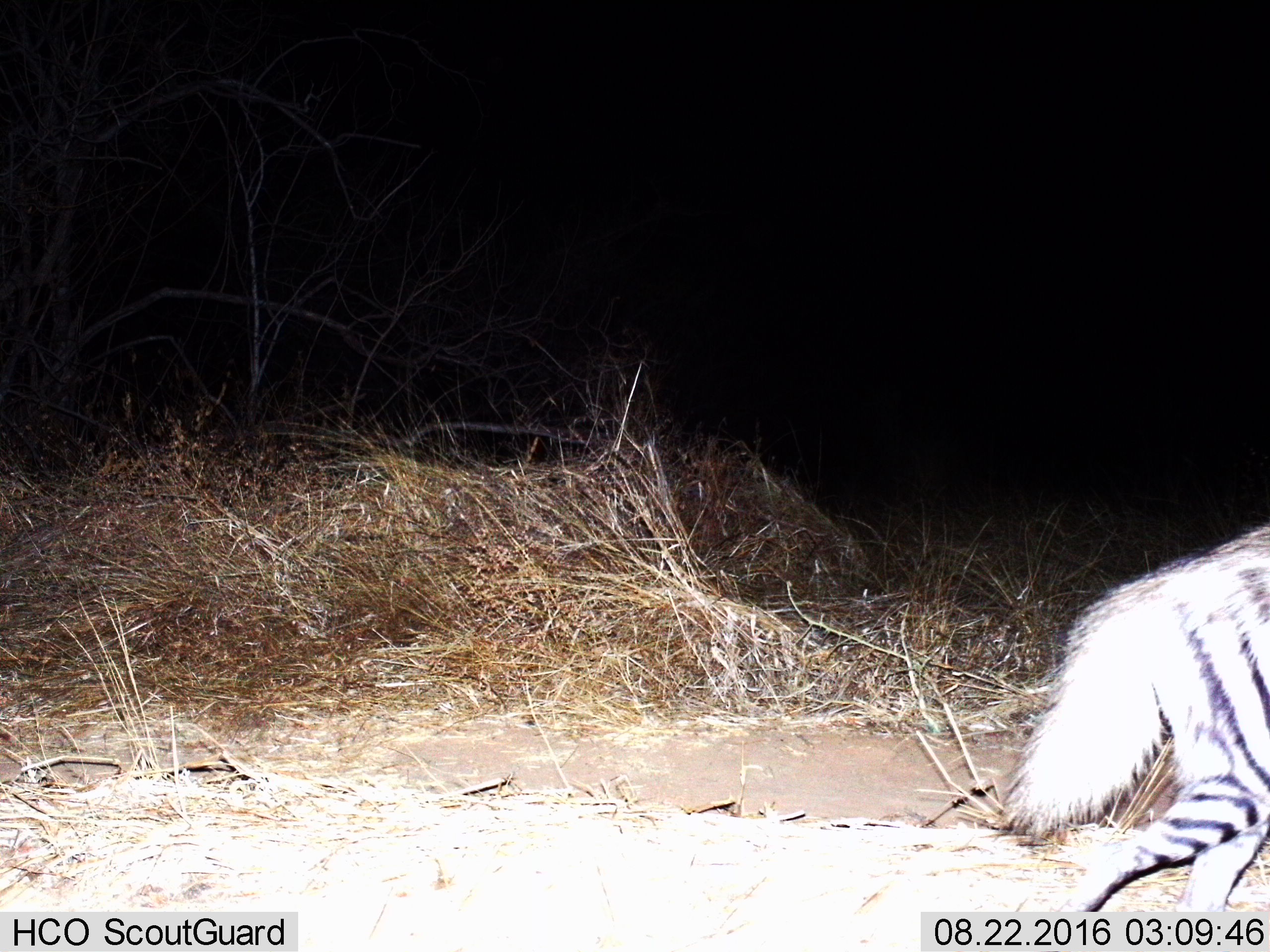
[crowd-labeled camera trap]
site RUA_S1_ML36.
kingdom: Animalia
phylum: Chordata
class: Mammalia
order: Carnivora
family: Hyaenidae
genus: Hyaena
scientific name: Hyaena hyaena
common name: striped hyena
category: hyenastriped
Hyenastriped (striped hyena) (Hyaena hyaena), count 1. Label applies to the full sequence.